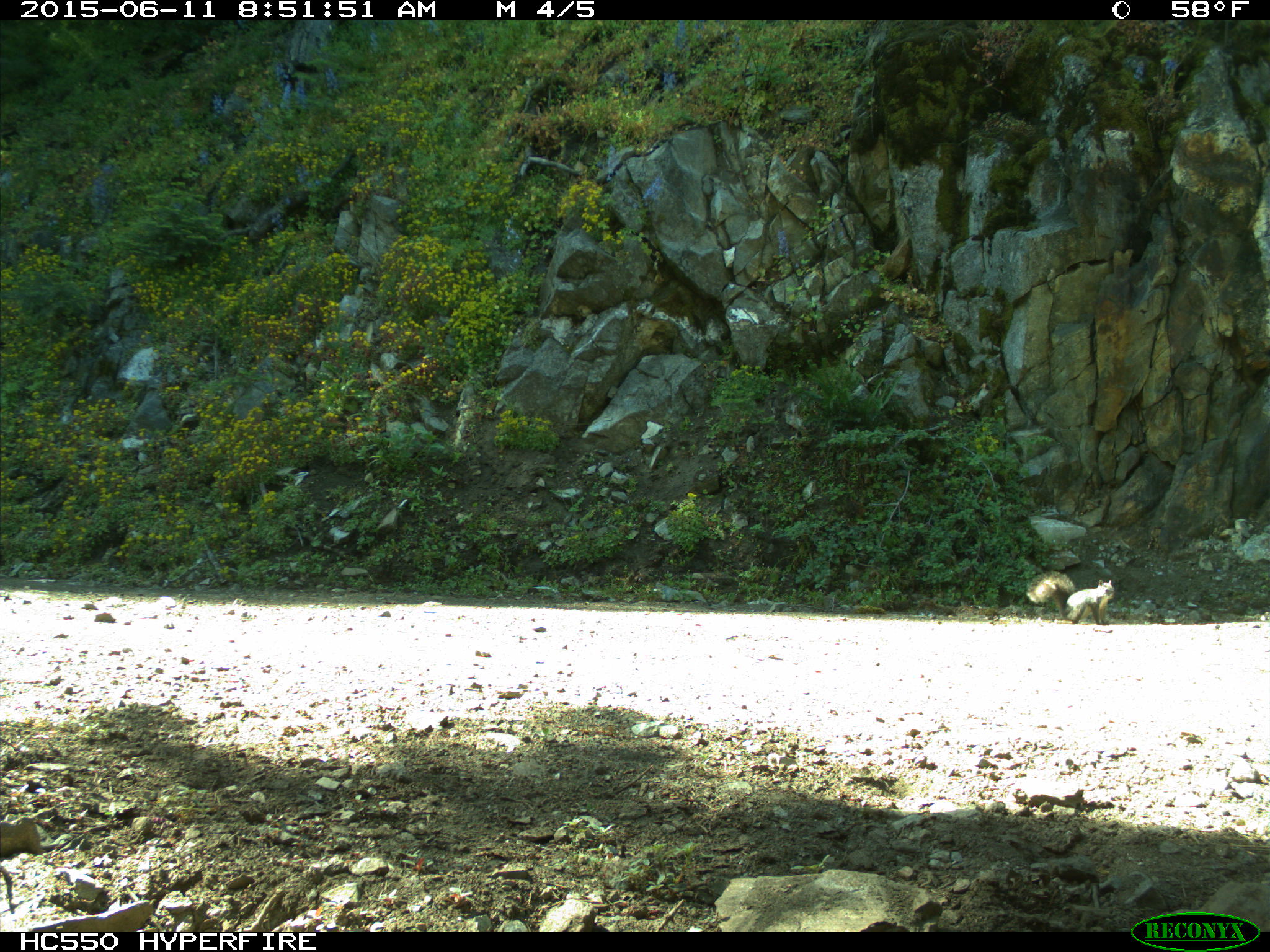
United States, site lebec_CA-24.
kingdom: Animalia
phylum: Chordata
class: Mammalia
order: Rodentia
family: Sciuridae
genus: Sciurus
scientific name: Sciurus carolinensis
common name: eastern gray squirrel